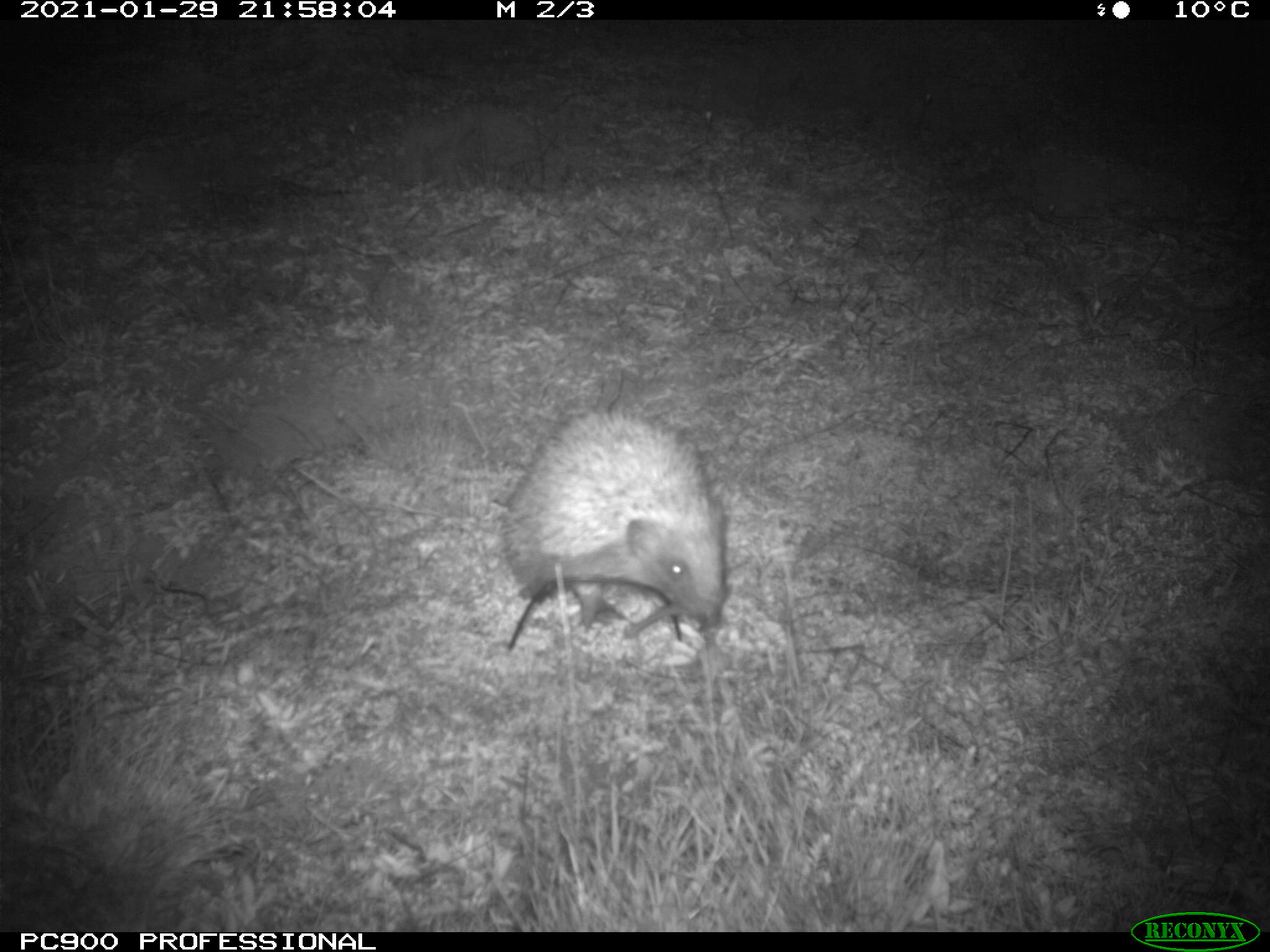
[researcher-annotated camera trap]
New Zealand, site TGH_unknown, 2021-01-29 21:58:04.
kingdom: Animalia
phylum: Chordata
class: Mammalia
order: Eulipotyphla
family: Erinaceidae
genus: Erinaceus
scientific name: Erinaceus europaeus europaeus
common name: european hedgehog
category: hedgehog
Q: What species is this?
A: Hedgehog (european hedgehog) (Erinaceus europaeus europaeus).